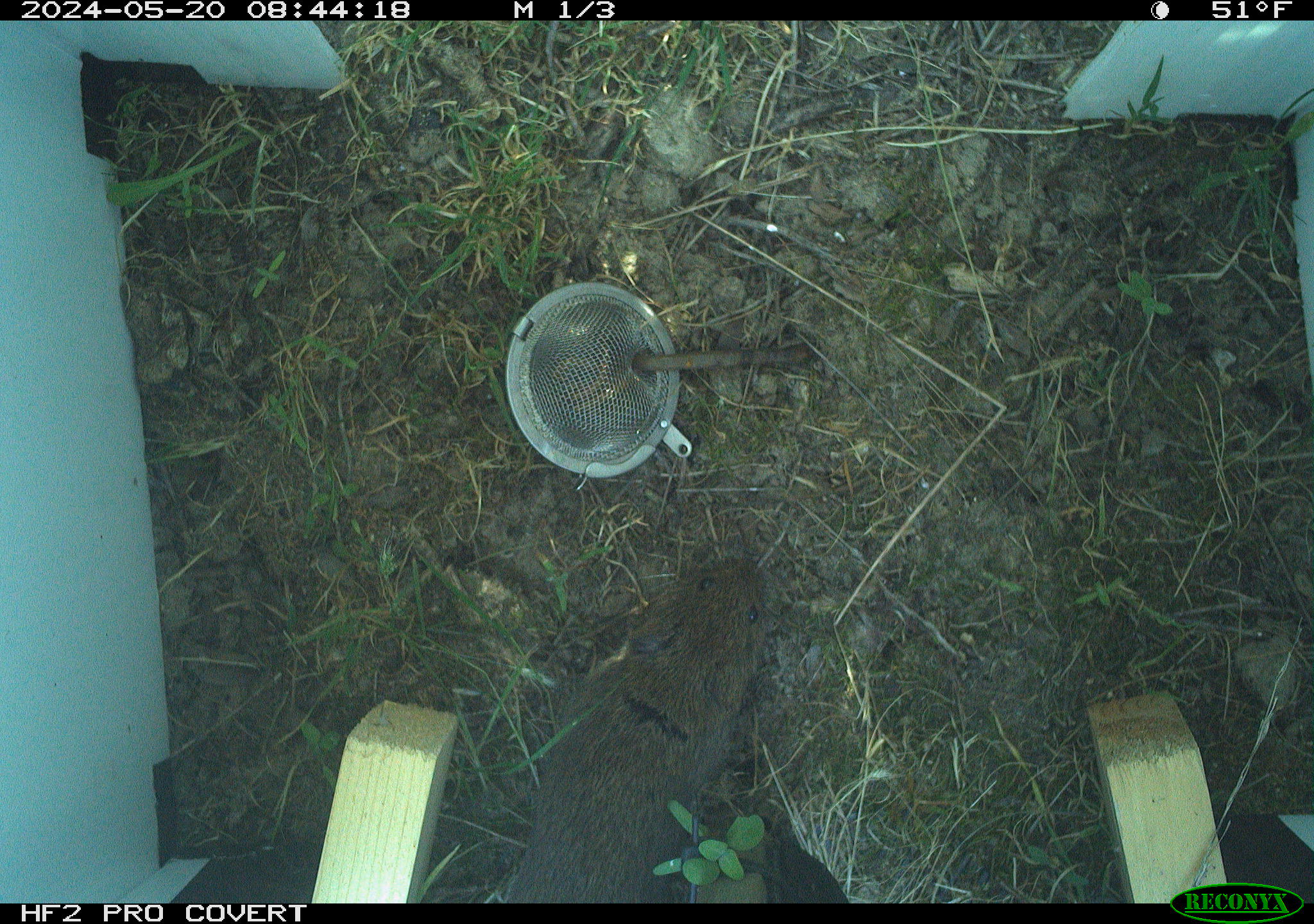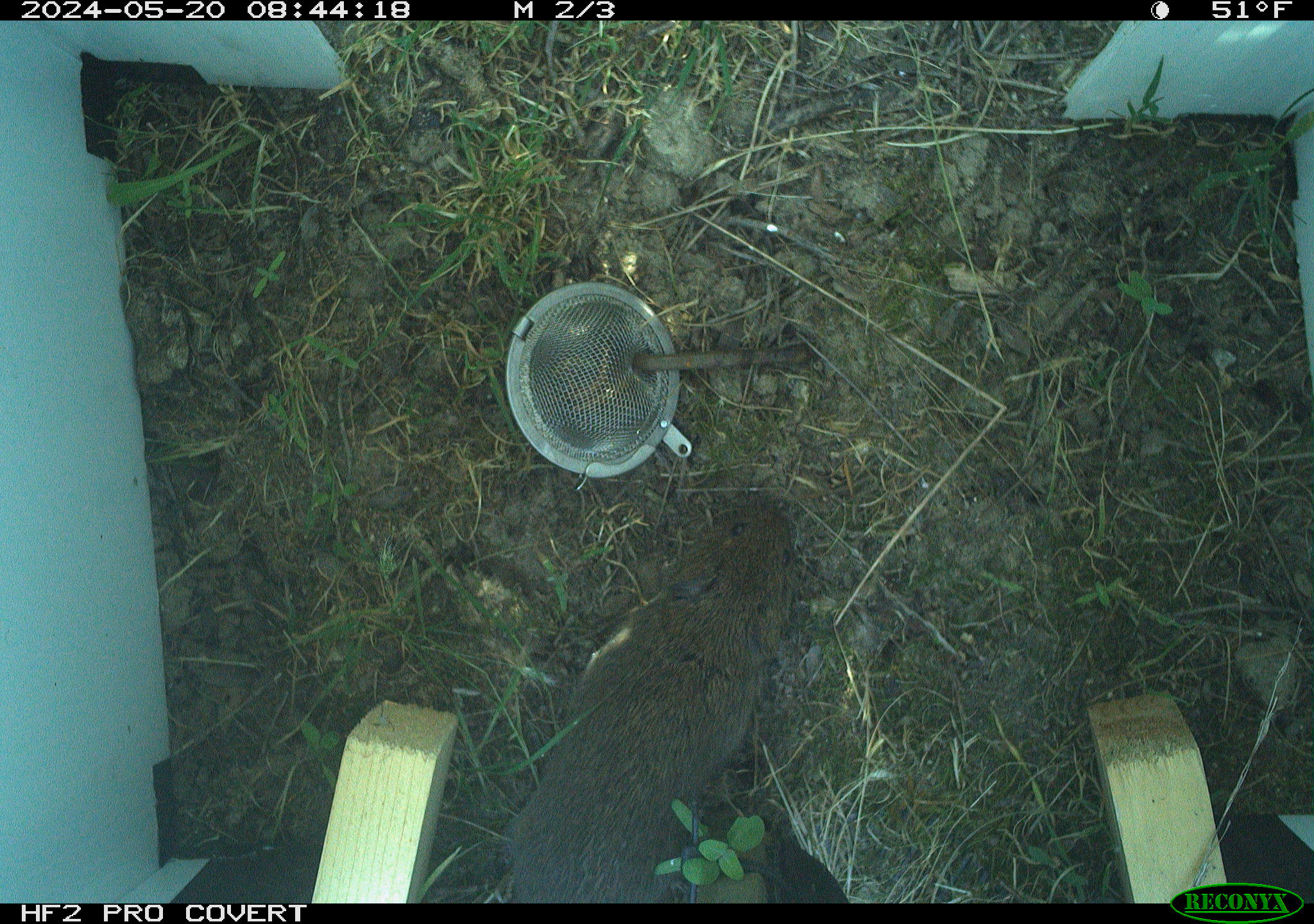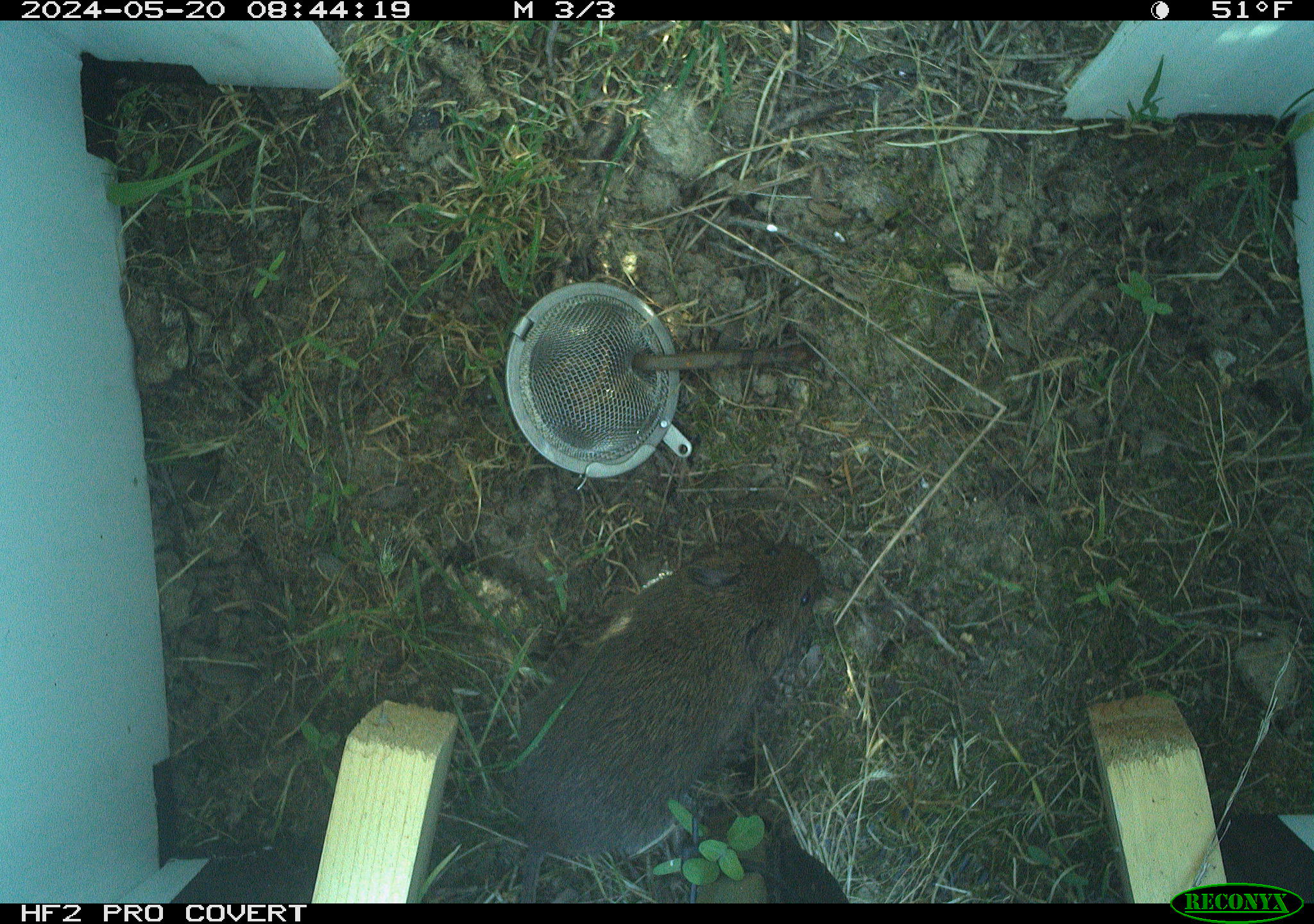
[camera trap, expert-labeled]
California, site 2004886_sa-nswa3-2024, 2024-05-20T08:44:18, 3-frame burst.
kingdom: Animalia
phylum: Chordata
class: Mammalia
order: Rodentia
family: Cricetidae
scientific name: Arvicolinae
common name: voles, lemmings, and muskrats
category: arvicolinae subfamily